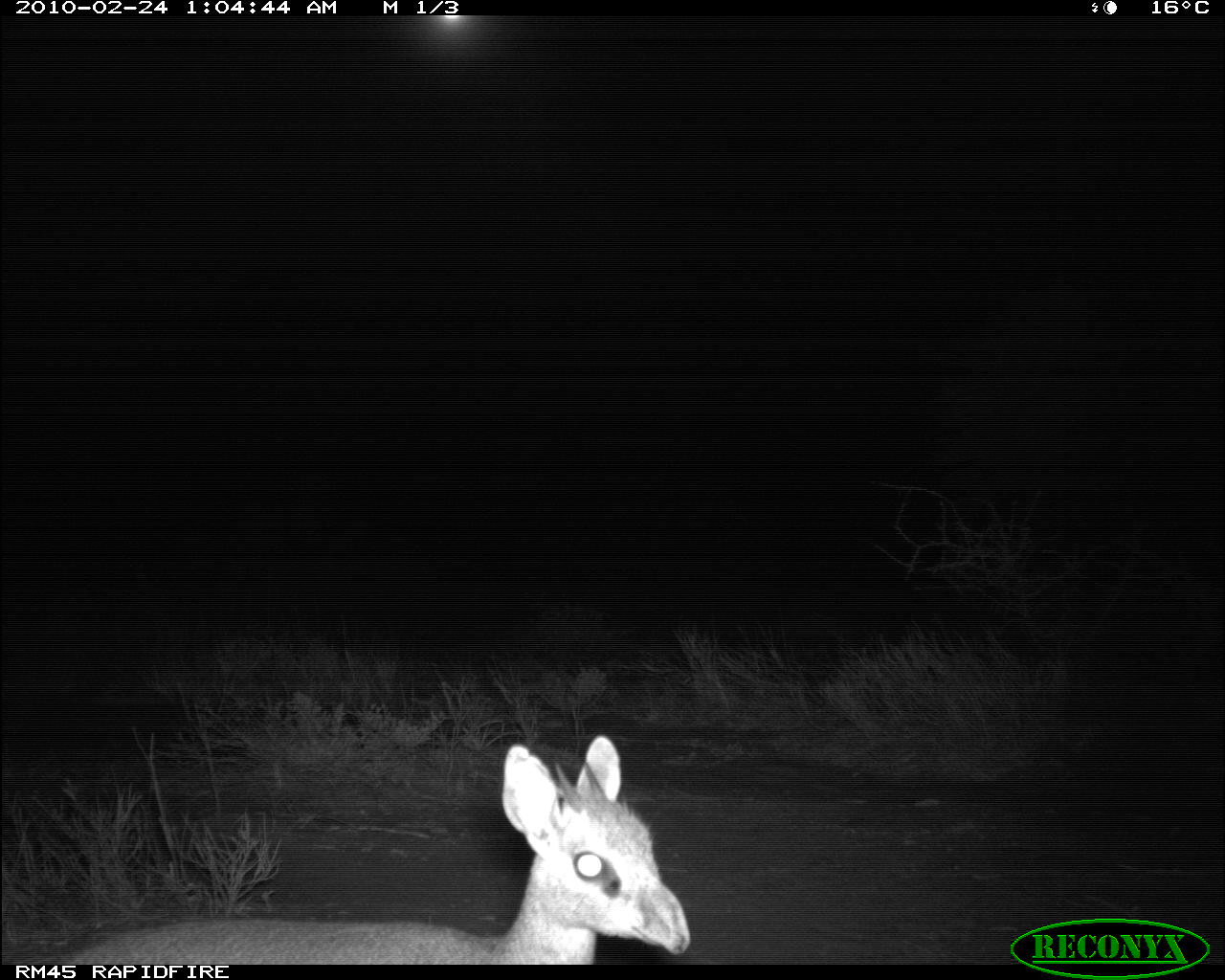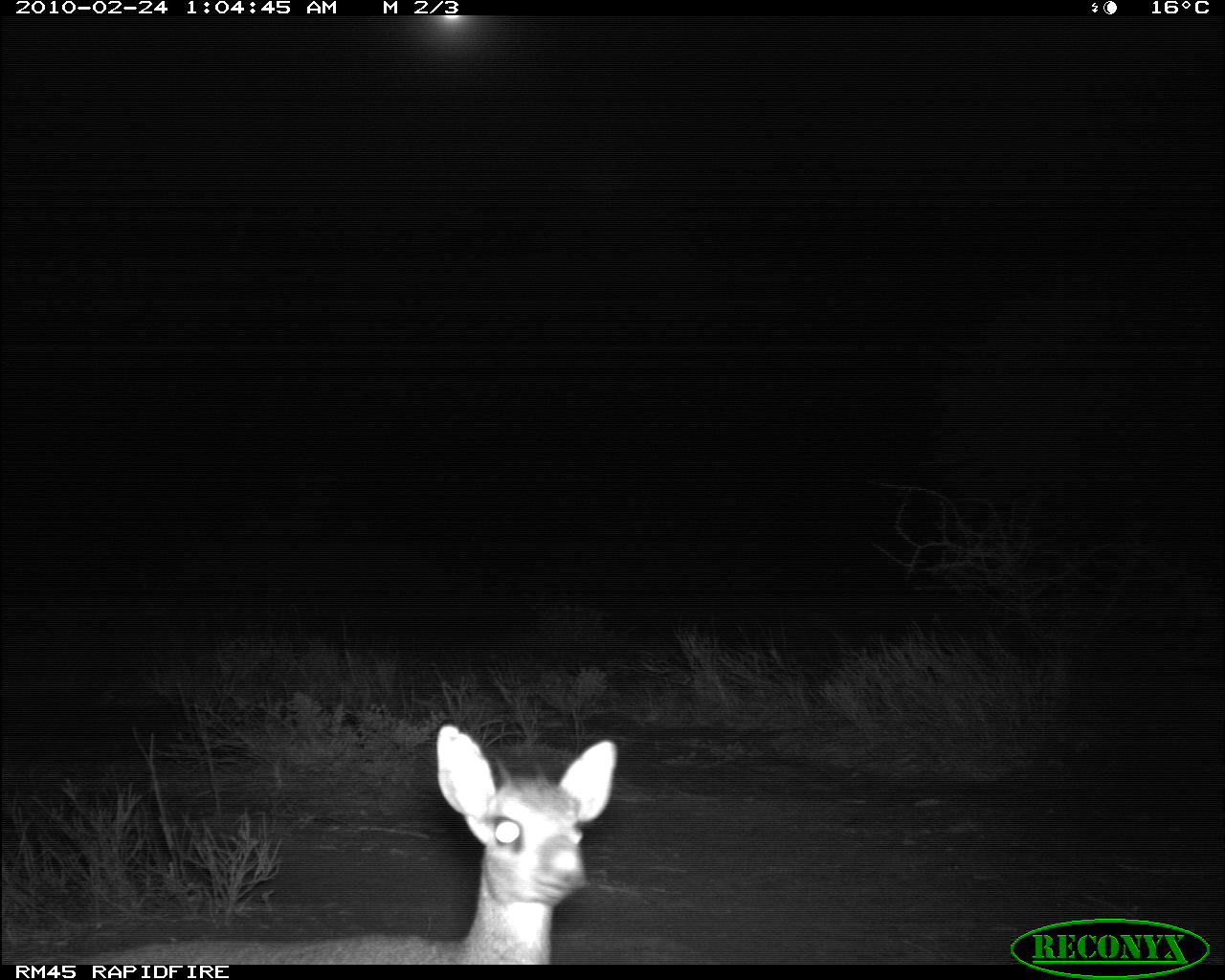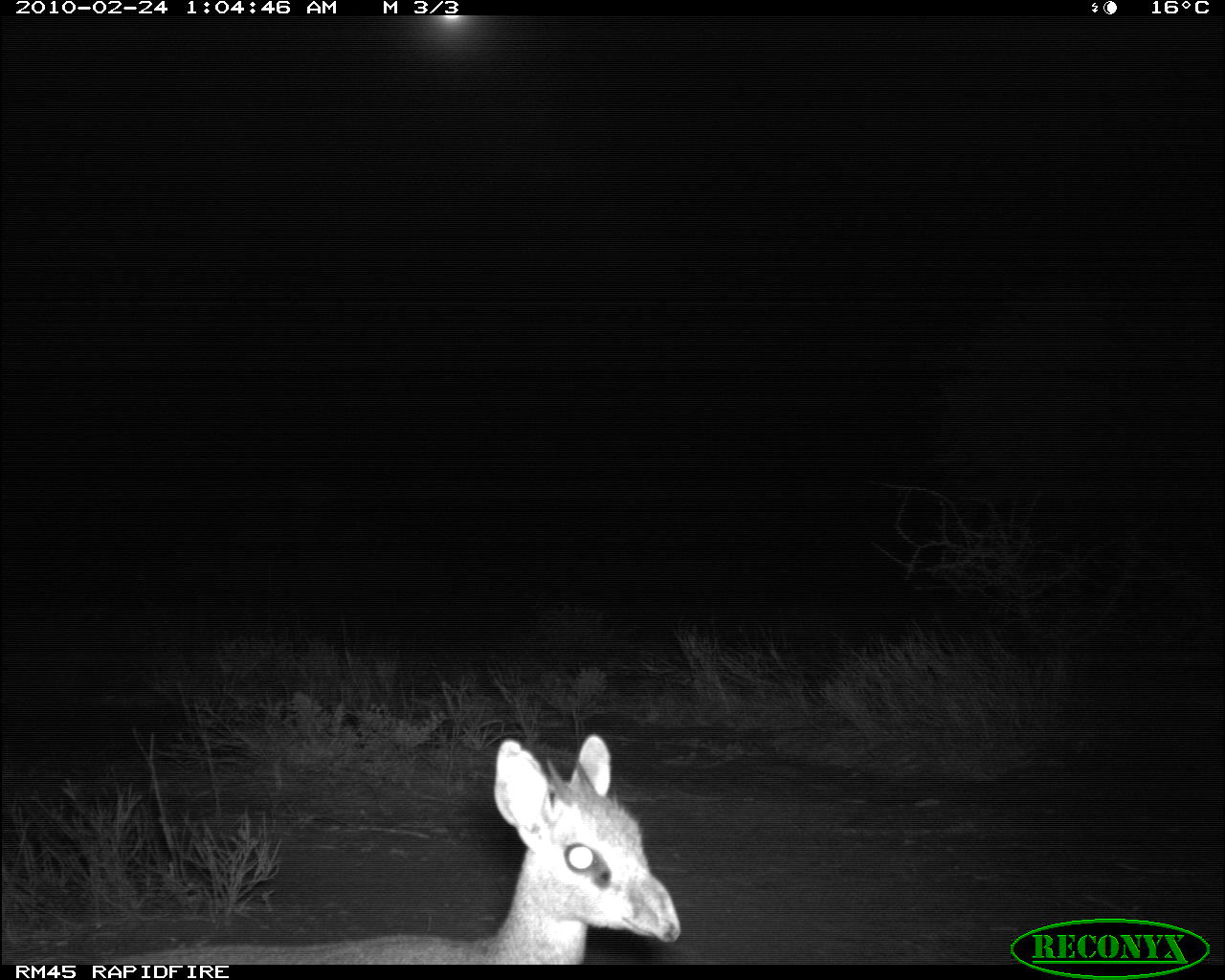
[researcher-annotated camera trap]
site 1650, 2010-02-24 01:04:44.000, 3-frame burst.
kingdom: Animalia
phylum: Chordata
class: Mammalia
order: Artiodactyla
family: Bovidae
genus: Madoqua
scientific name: Madoqua guentheri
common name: günther's dik-dik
Madoqua guentheri (günther's dik-dik), count 1.